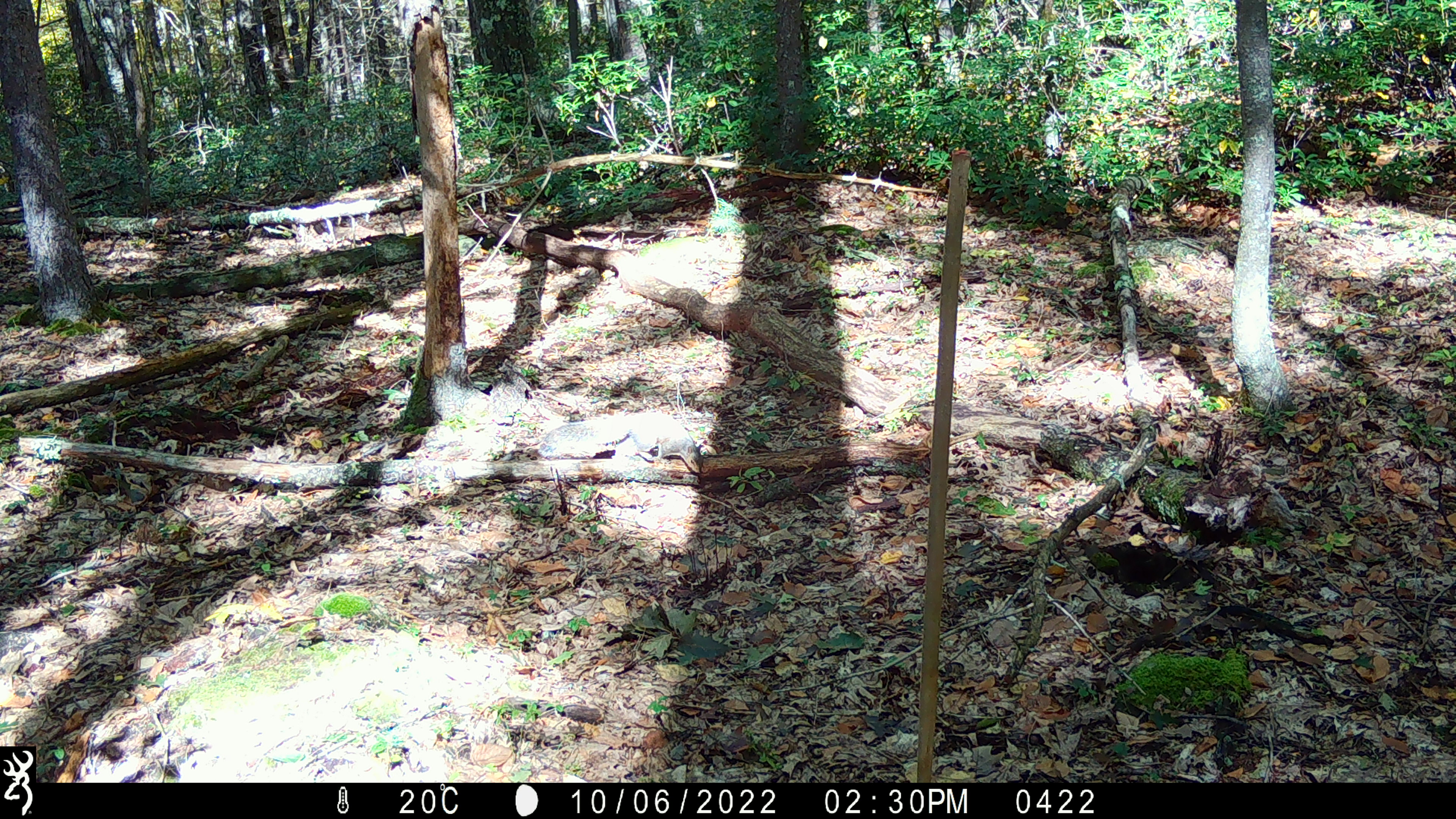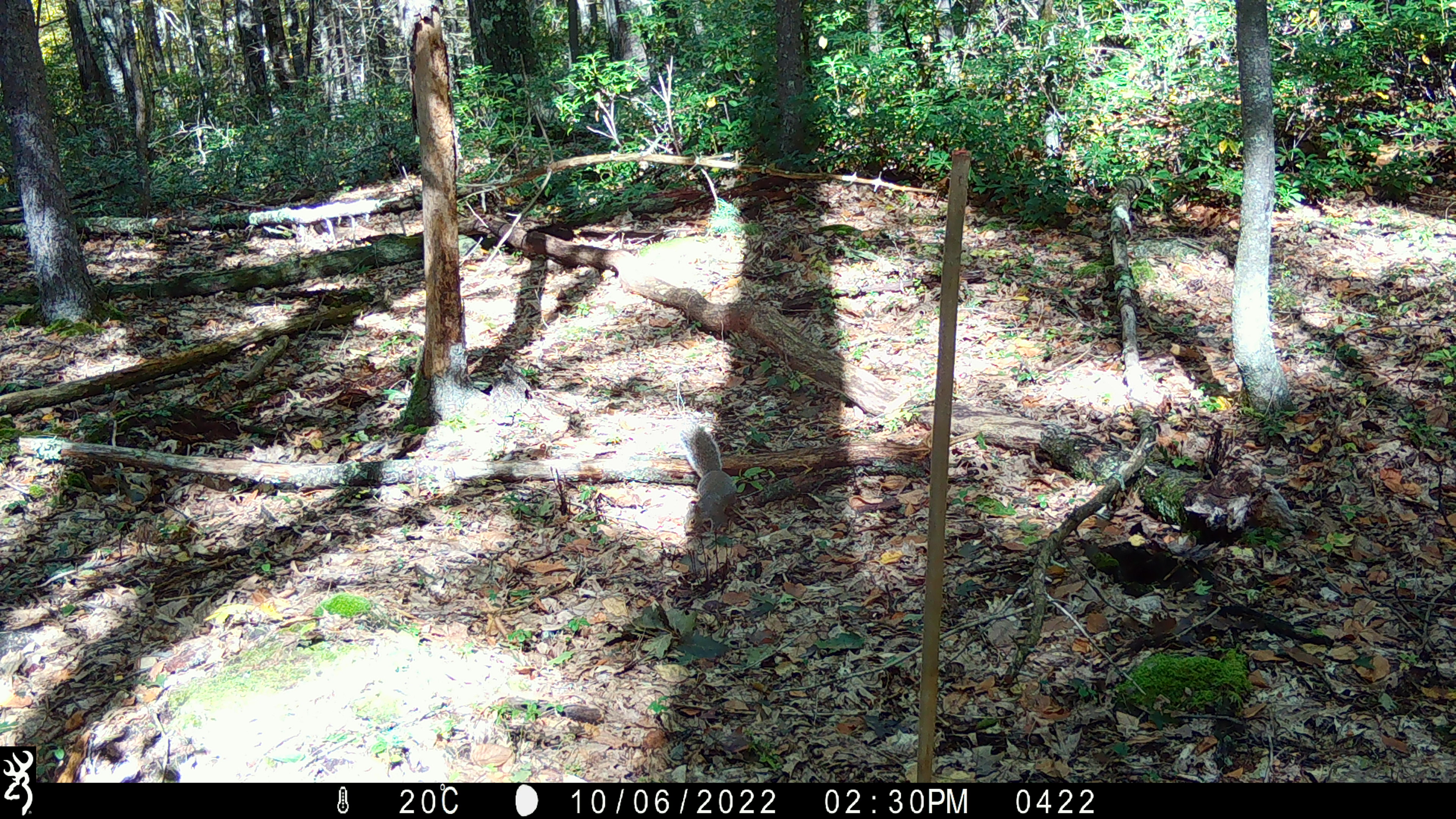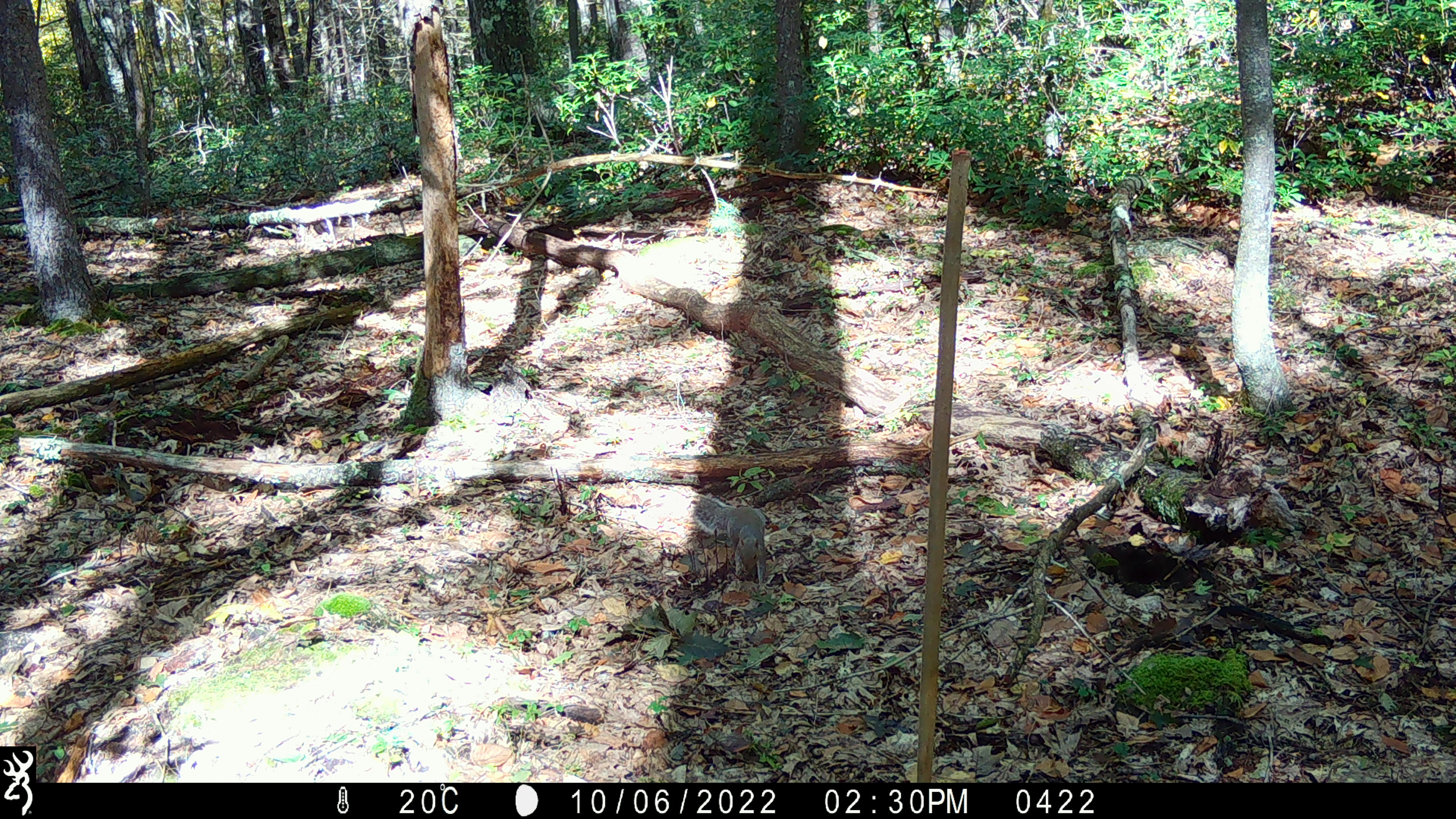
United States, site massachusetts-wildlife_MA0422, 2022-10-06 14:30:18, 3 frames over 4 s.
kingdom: Animalia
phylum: Chordata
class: Mammalia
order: Rodentia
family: Sciuridae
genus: Sciurus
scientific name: Sciurus carolinensis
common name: gray squirrel